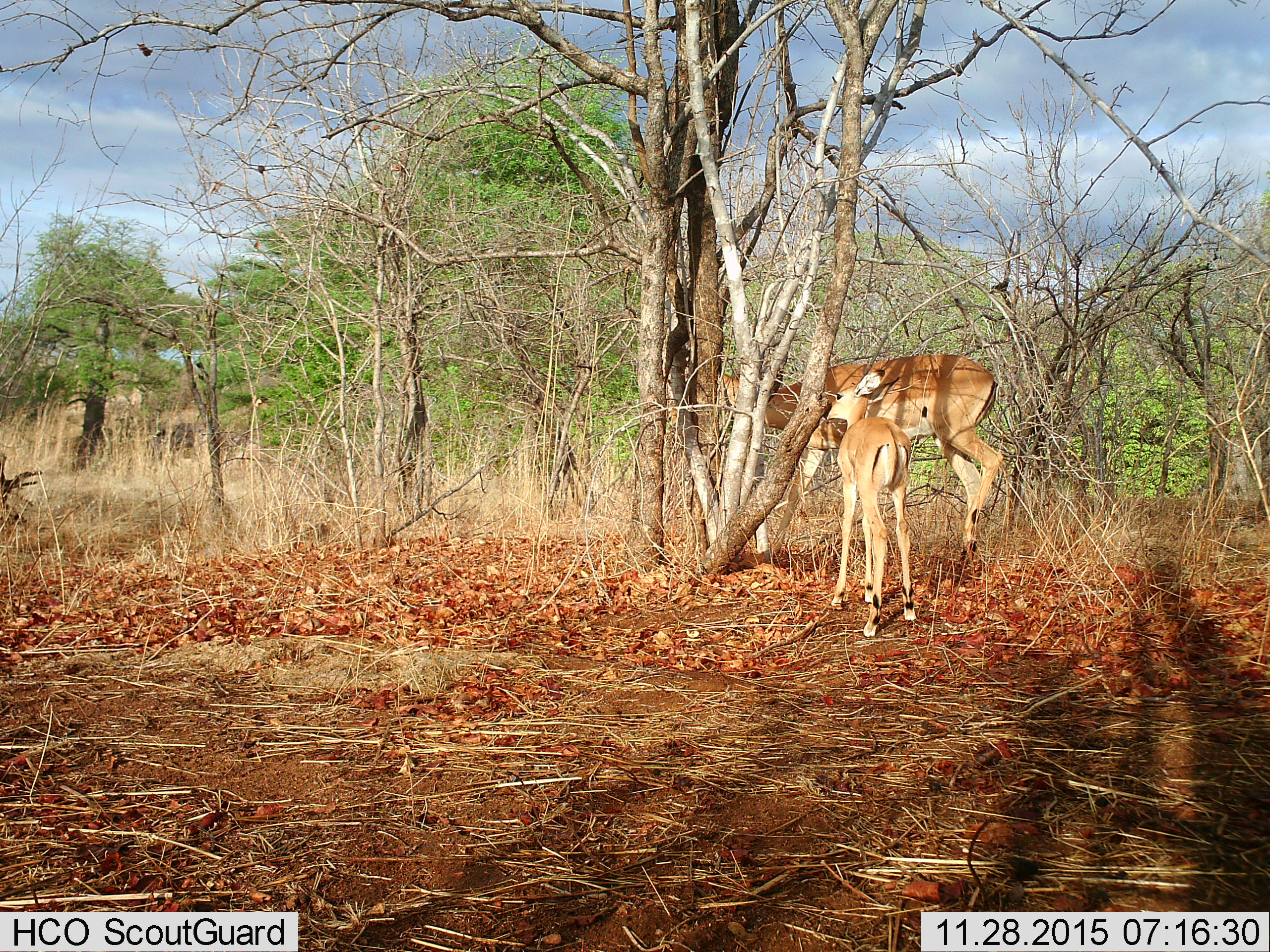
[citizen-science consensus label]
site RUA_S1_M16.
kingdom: Animalia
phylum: Chordata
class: Mammalia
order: Artiodactyla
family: Bovidae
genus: Aepyceros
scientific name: Aepyceros melampus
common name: impala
Impala (Aepyceros melampus), count 2. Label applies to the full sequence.